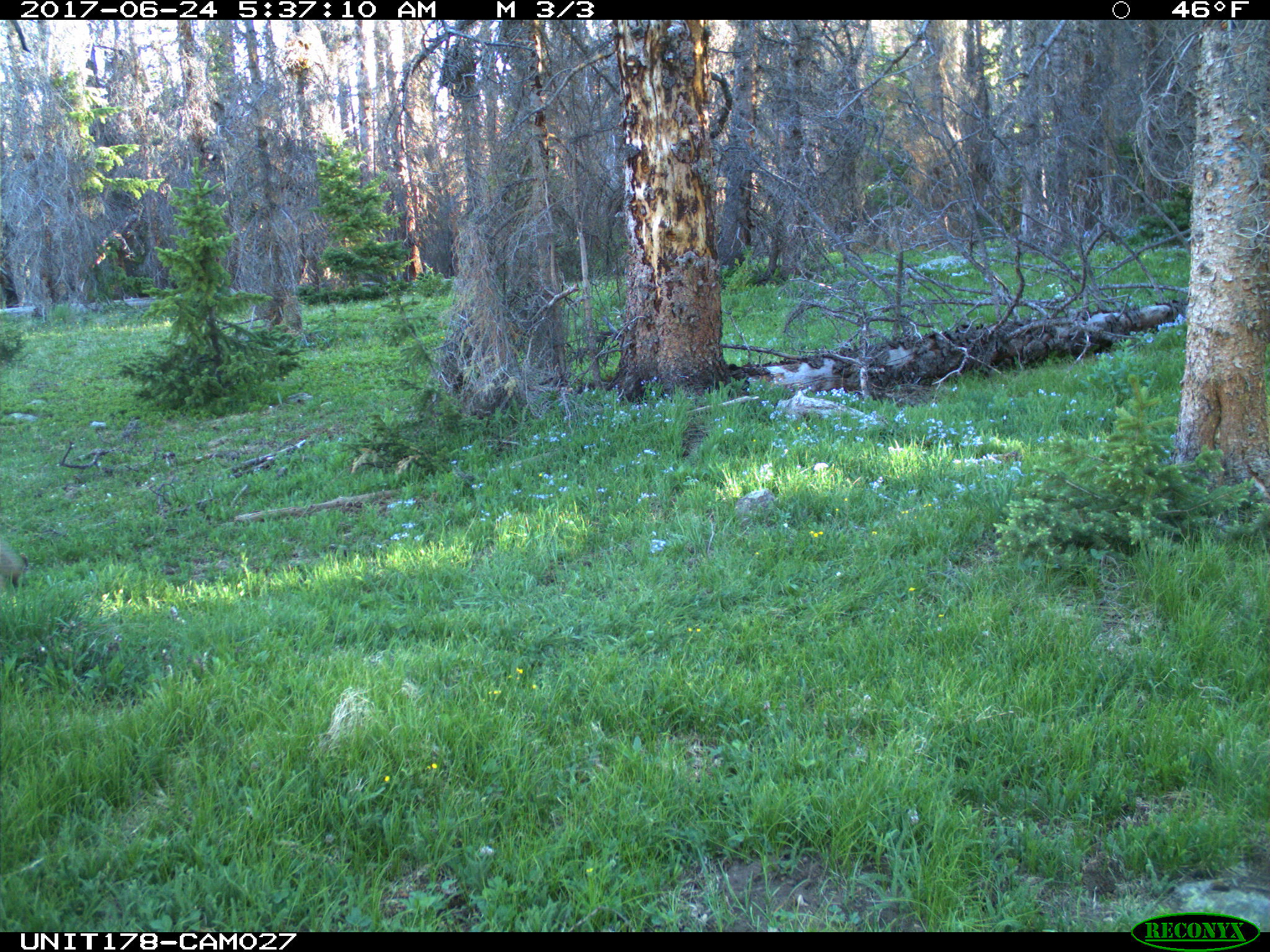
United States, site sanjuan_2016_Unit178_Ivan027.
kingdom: Animalia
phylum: Chordata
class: Mammalia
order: Carnivora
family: Canidae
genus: Canis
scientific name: Canis latrans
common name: coyote